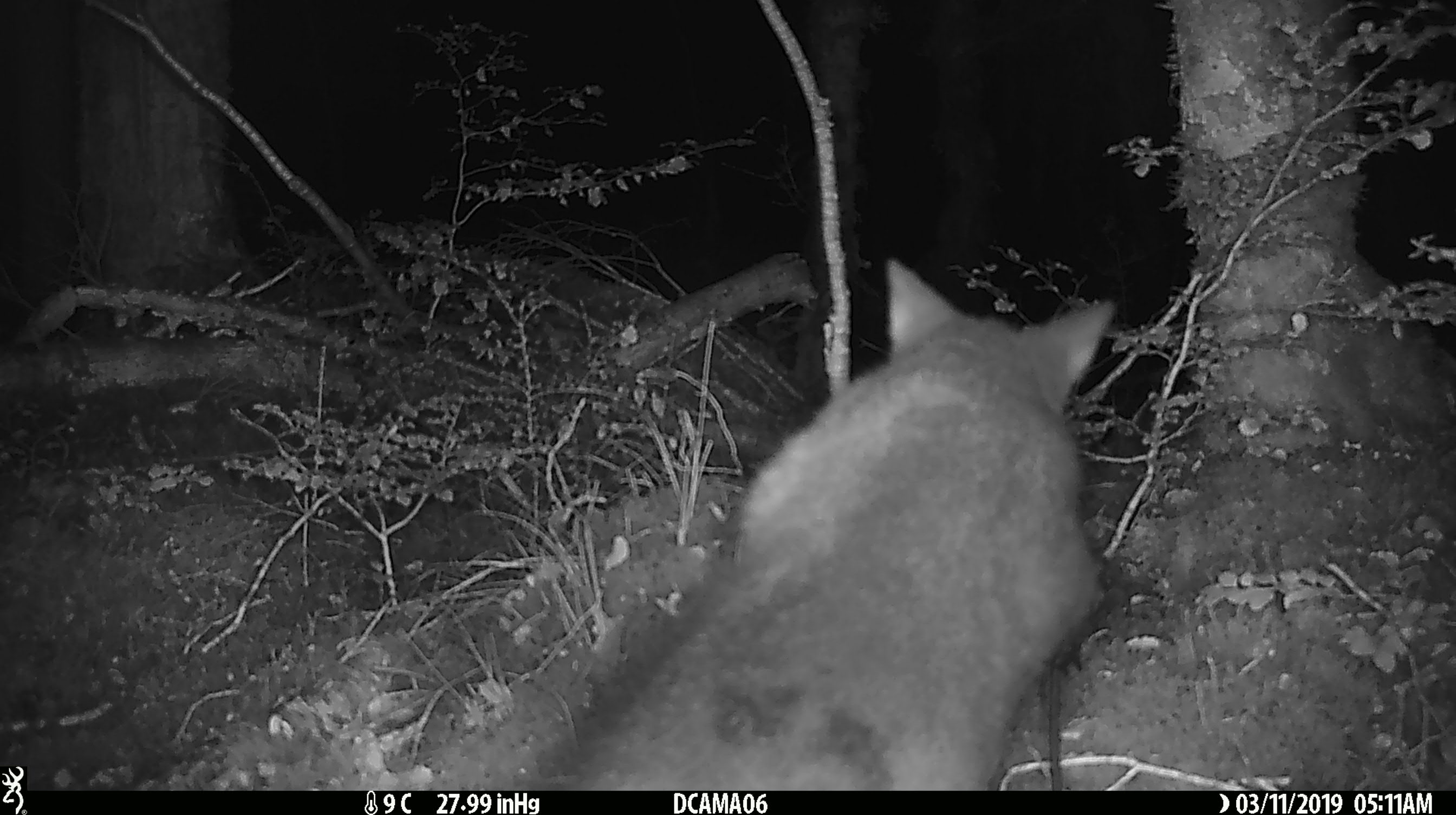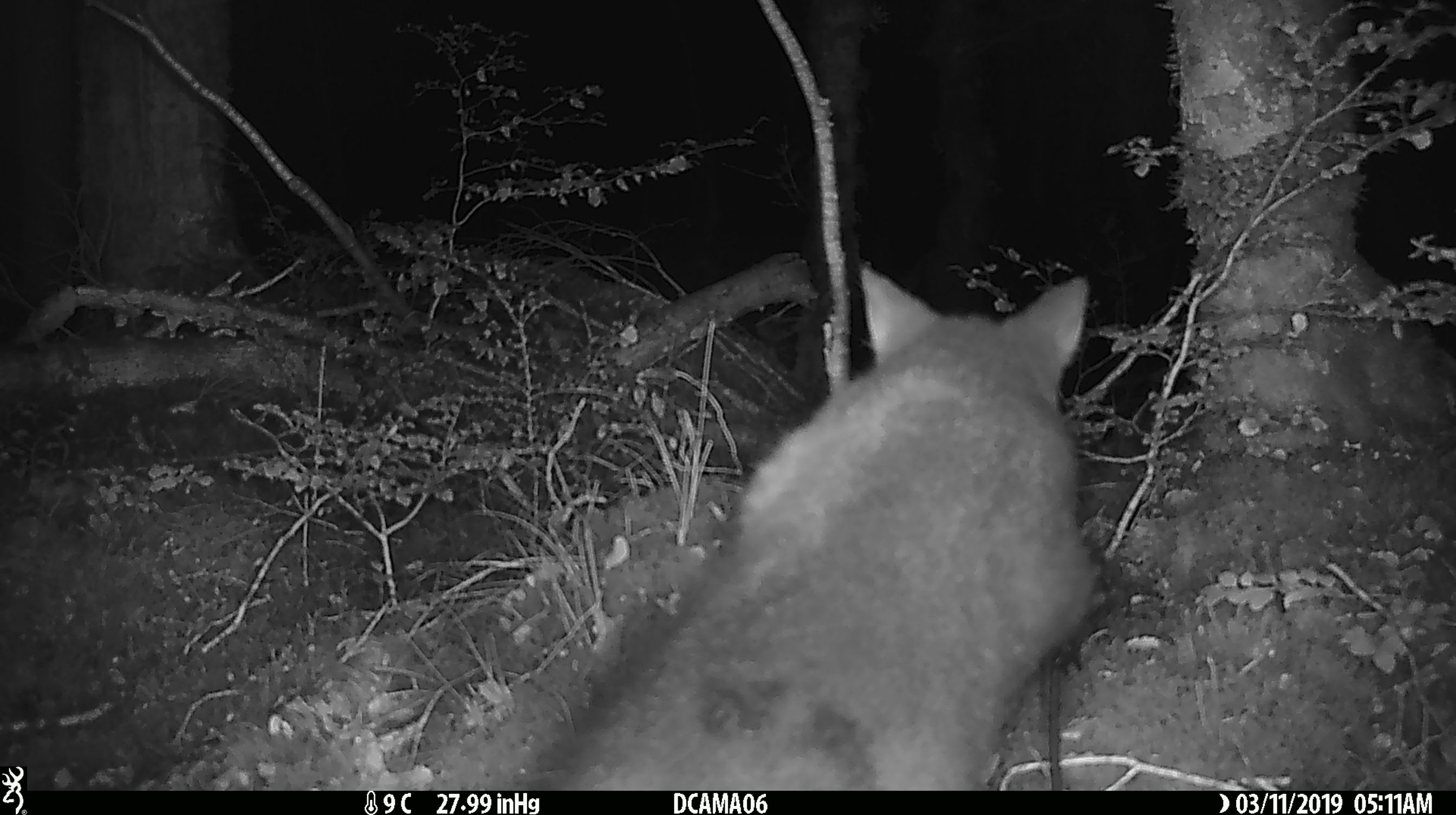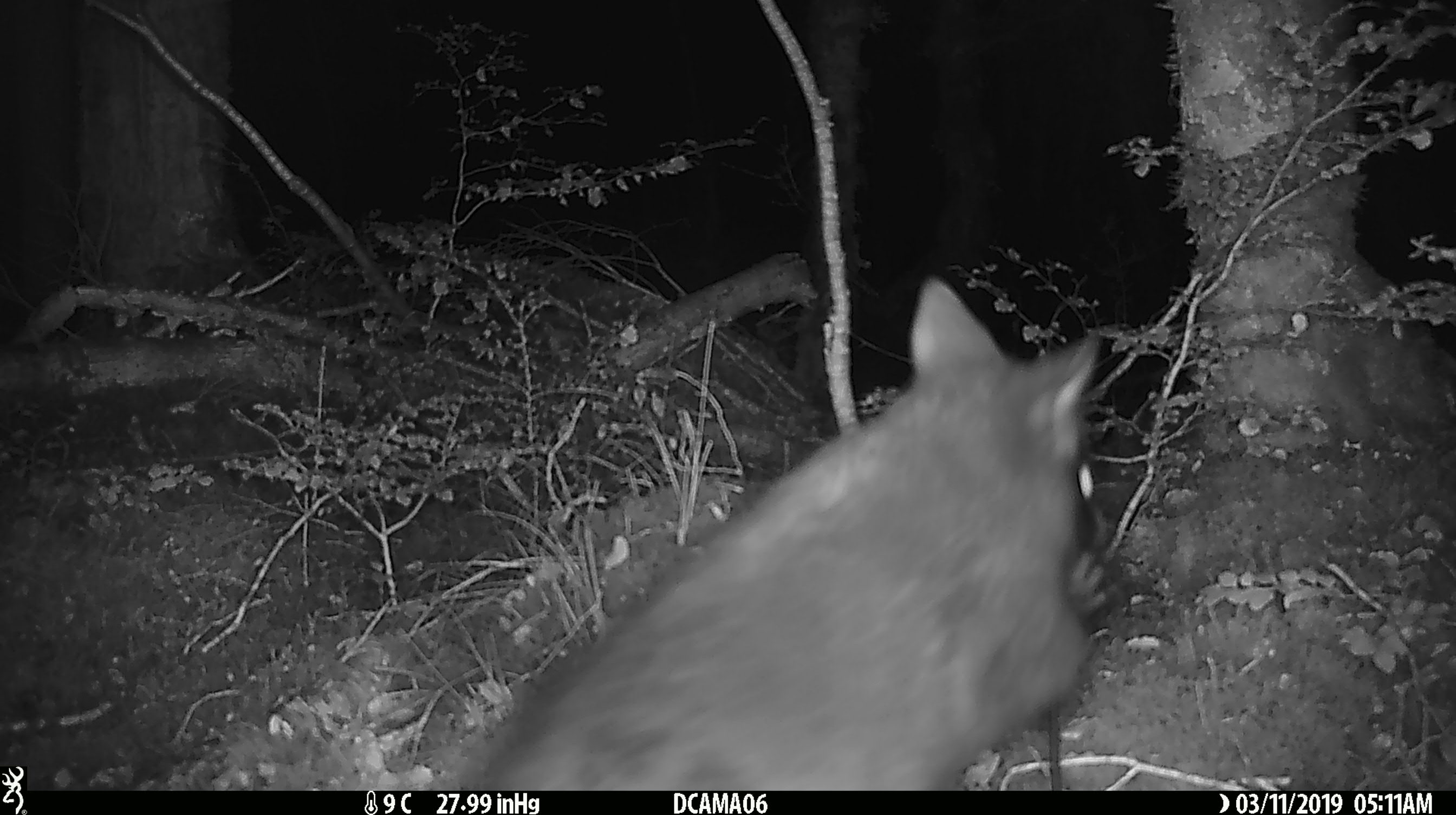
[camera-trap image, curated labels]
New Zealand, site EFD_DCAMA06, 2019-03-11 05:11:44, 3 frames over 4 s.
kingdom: Animalia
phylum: Chordata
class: Mammalia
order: Diprotodontia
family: Phalangeridae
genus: Trichosurus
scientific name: Trichosurus vulpecula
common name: common brushtail possum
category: possum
Possum (common brushtail possum) (Trichosurus vulpecula).